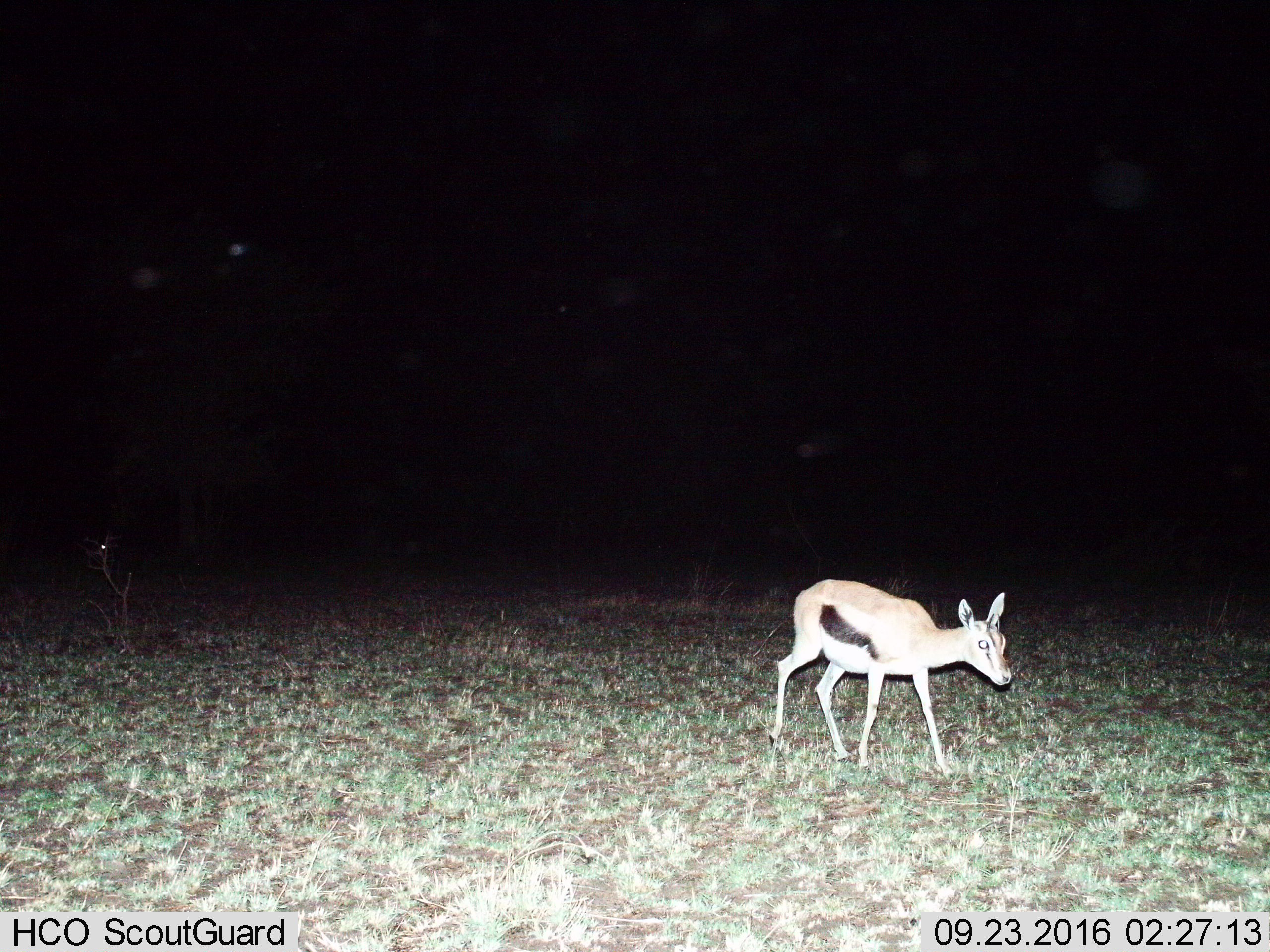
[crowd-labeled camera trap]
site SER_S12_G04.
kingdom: Animalia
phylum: Chordata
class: Mammalia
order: Artiodactyla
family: Bovidae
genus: Eudorcas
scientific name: Eudorcas thomsonii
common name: thomson's gazelle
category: gazellethomsons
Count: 1.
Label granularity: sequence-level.